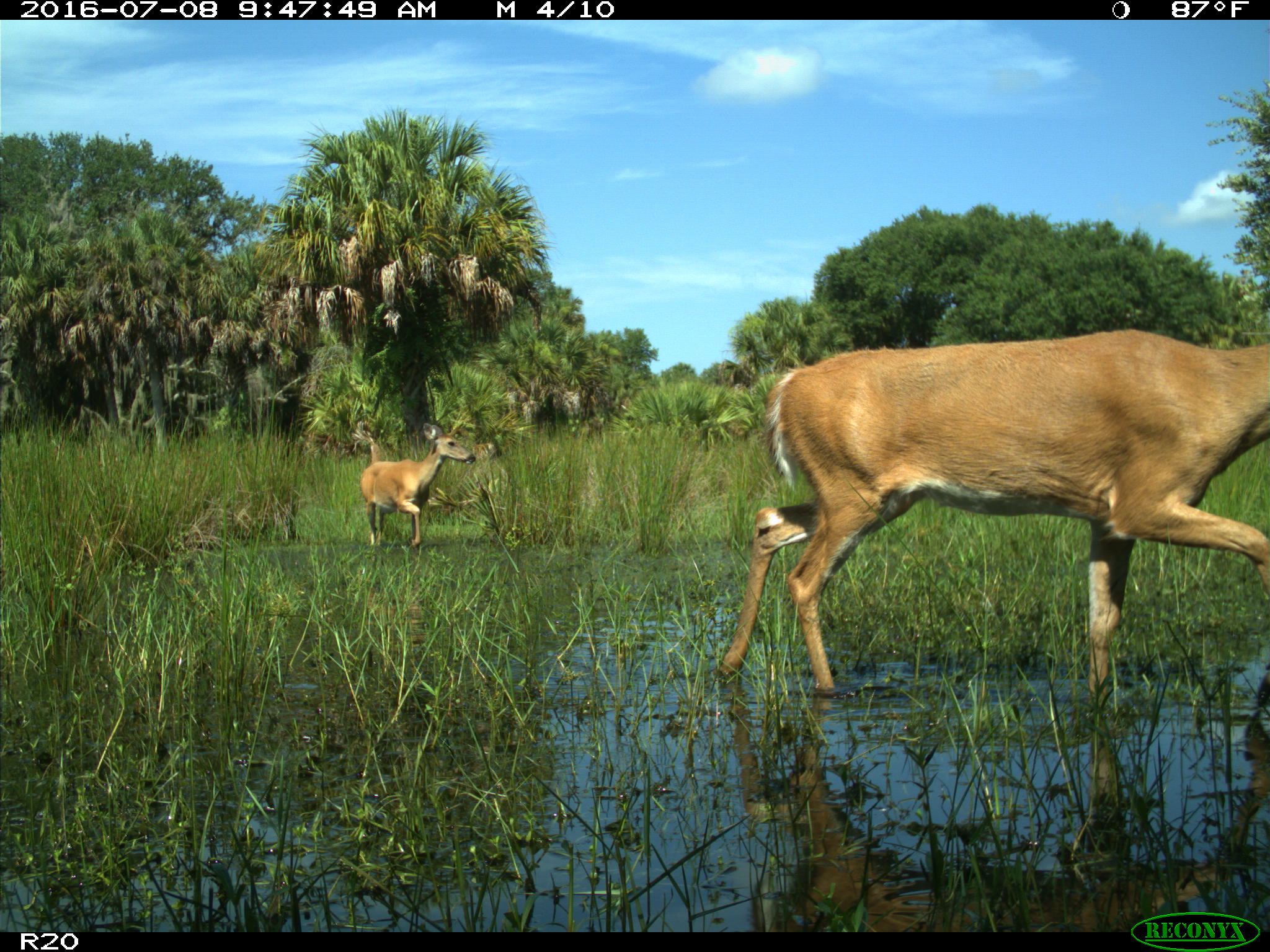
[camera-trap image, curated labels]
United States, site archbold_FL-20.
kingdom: Animalia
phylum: Chordata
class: Mammalia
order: Artiodactyla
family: Cervidae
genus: Odocoileus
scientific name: Odocoileus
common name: deer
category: unidentified deer